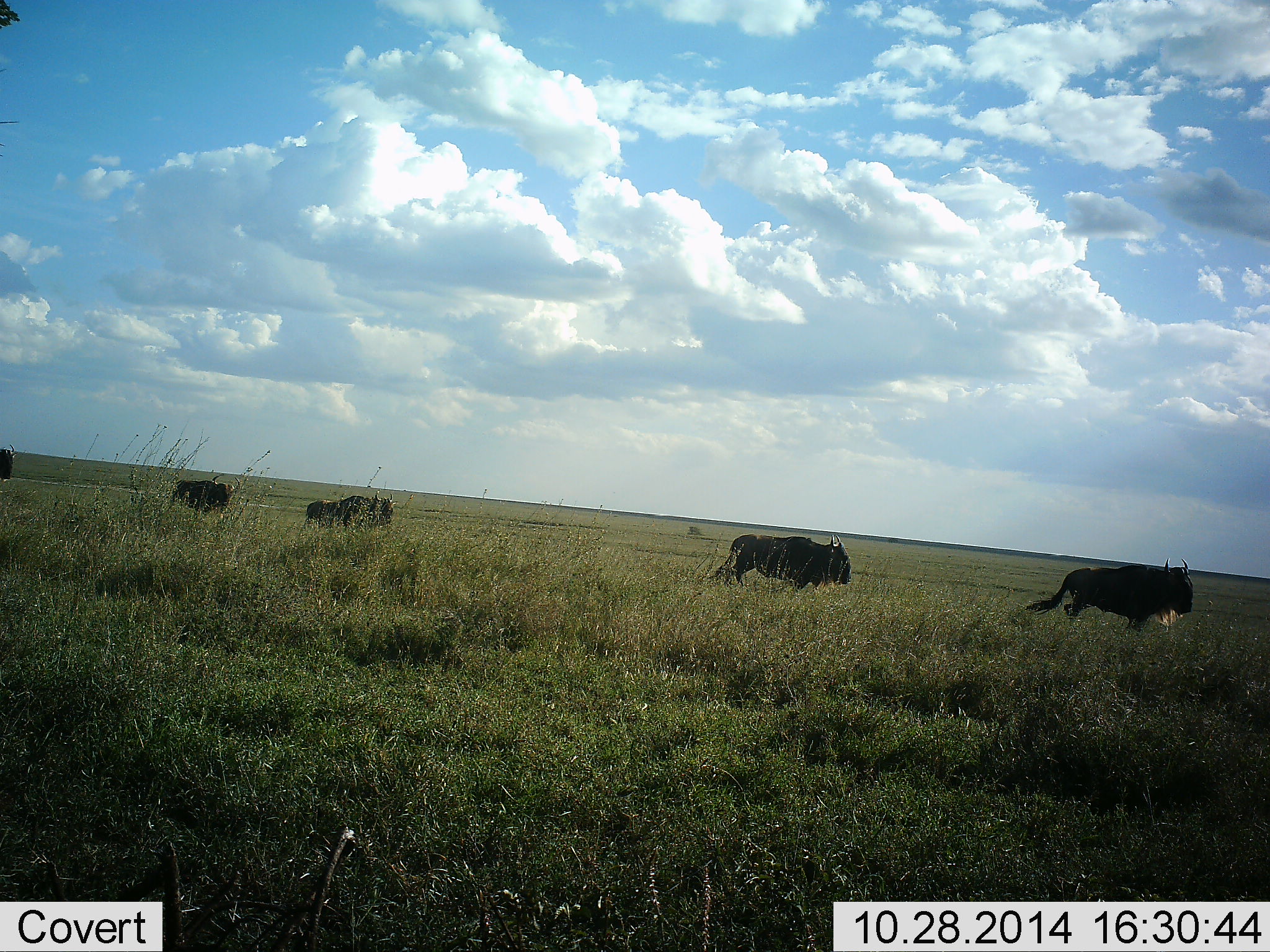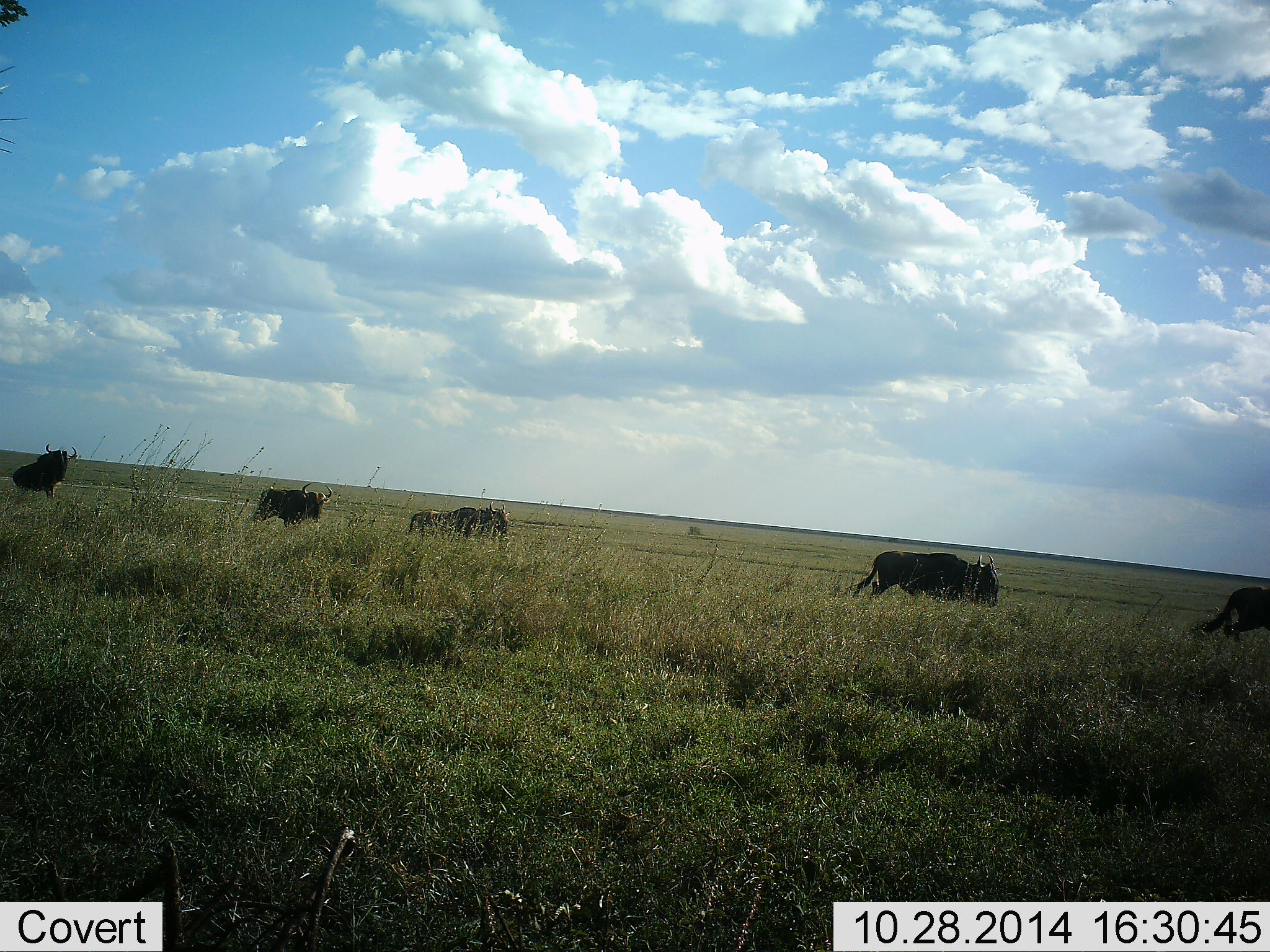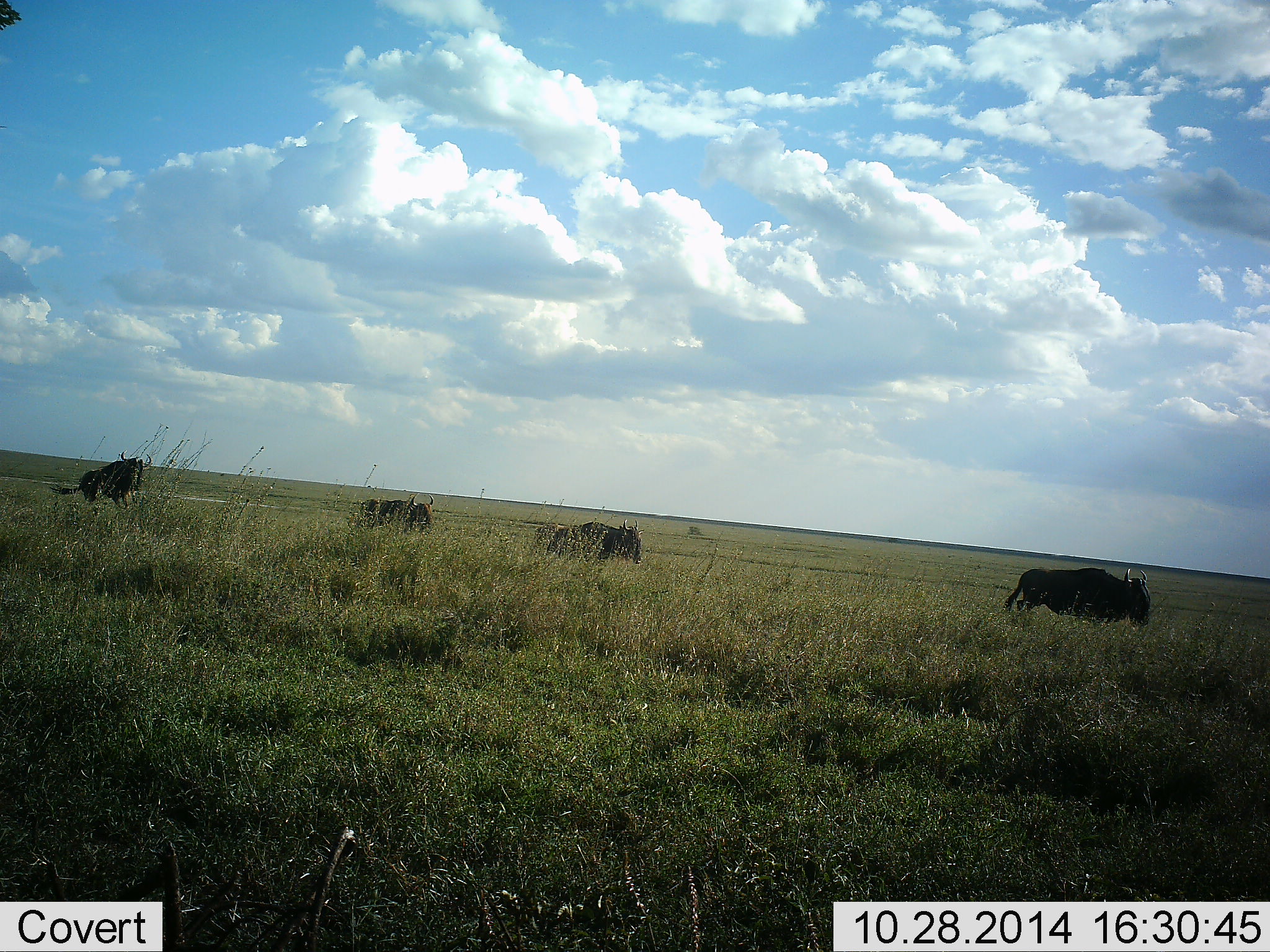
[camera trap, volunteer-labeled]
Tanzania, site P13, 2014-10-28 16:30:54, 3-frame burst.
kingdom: Animalia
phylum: Chordata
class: Mammalia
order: Artiodactyla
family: Bovidae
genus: Connochaetes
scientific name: Connochaetes taurinus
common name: blue wildebeest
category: wildebeest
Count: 5.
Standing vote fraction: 0%.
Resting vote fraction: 0%.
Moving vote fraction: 100%.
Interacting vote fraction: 0%.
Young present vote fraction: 0%.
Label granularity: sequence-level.